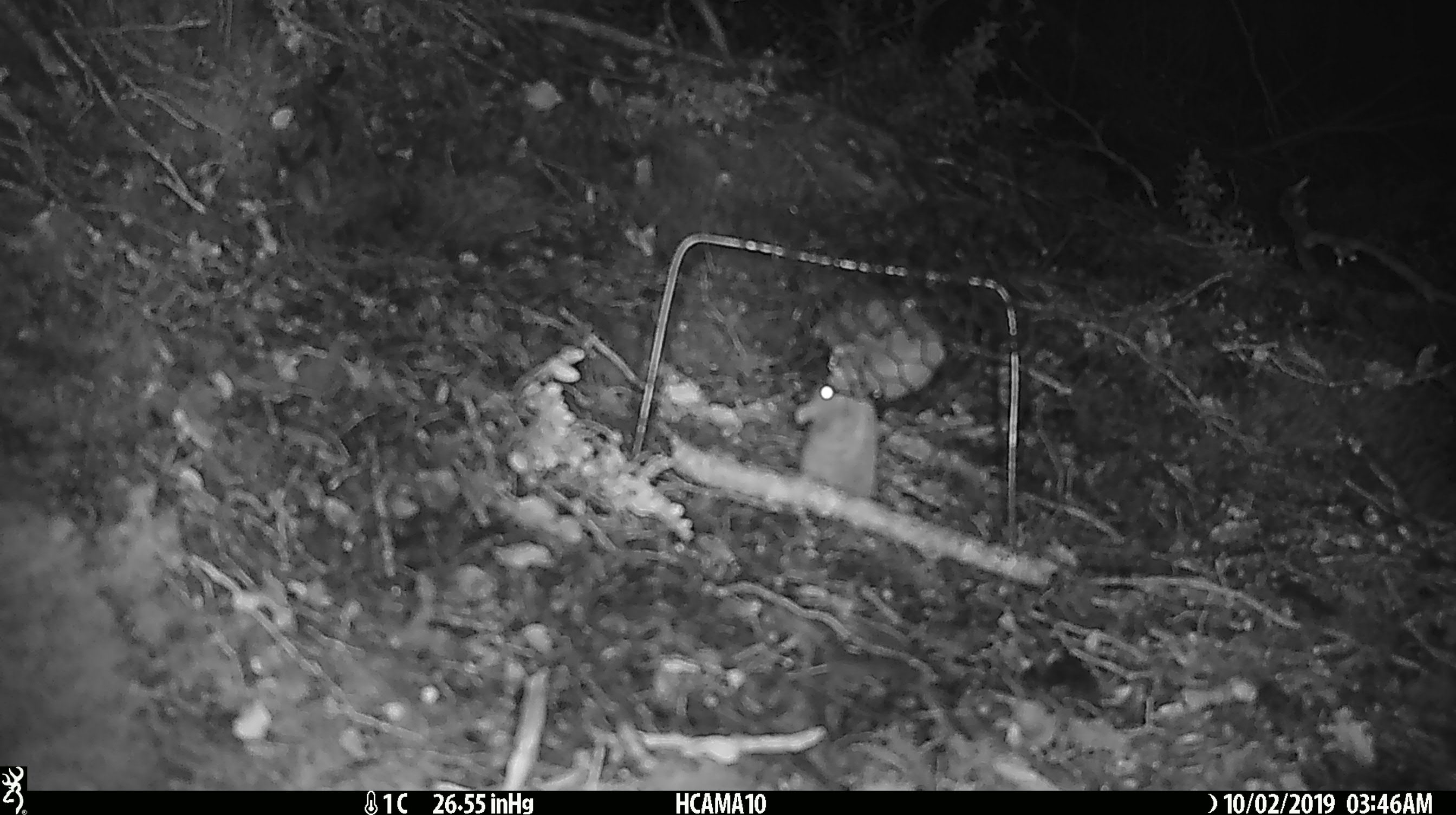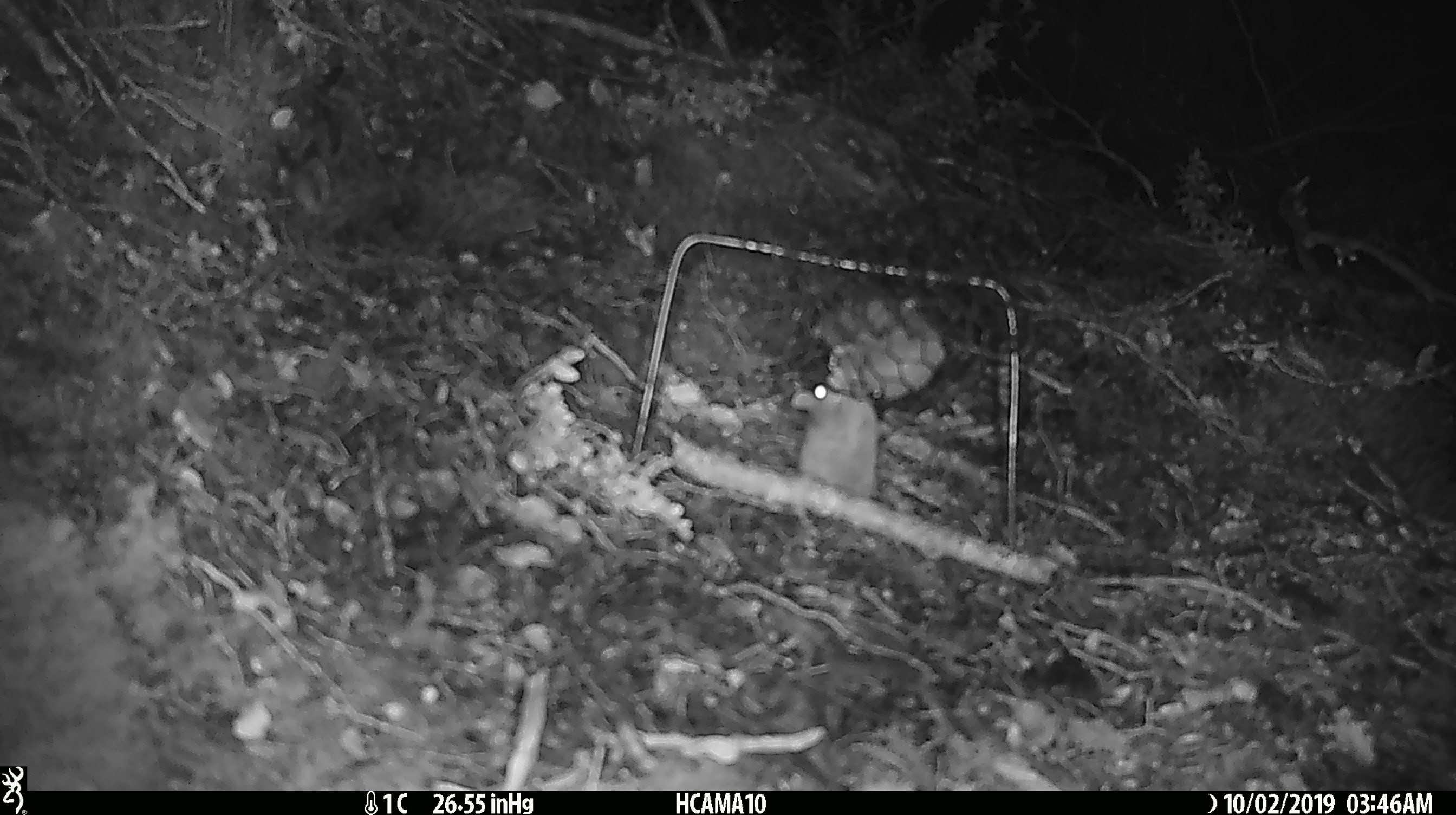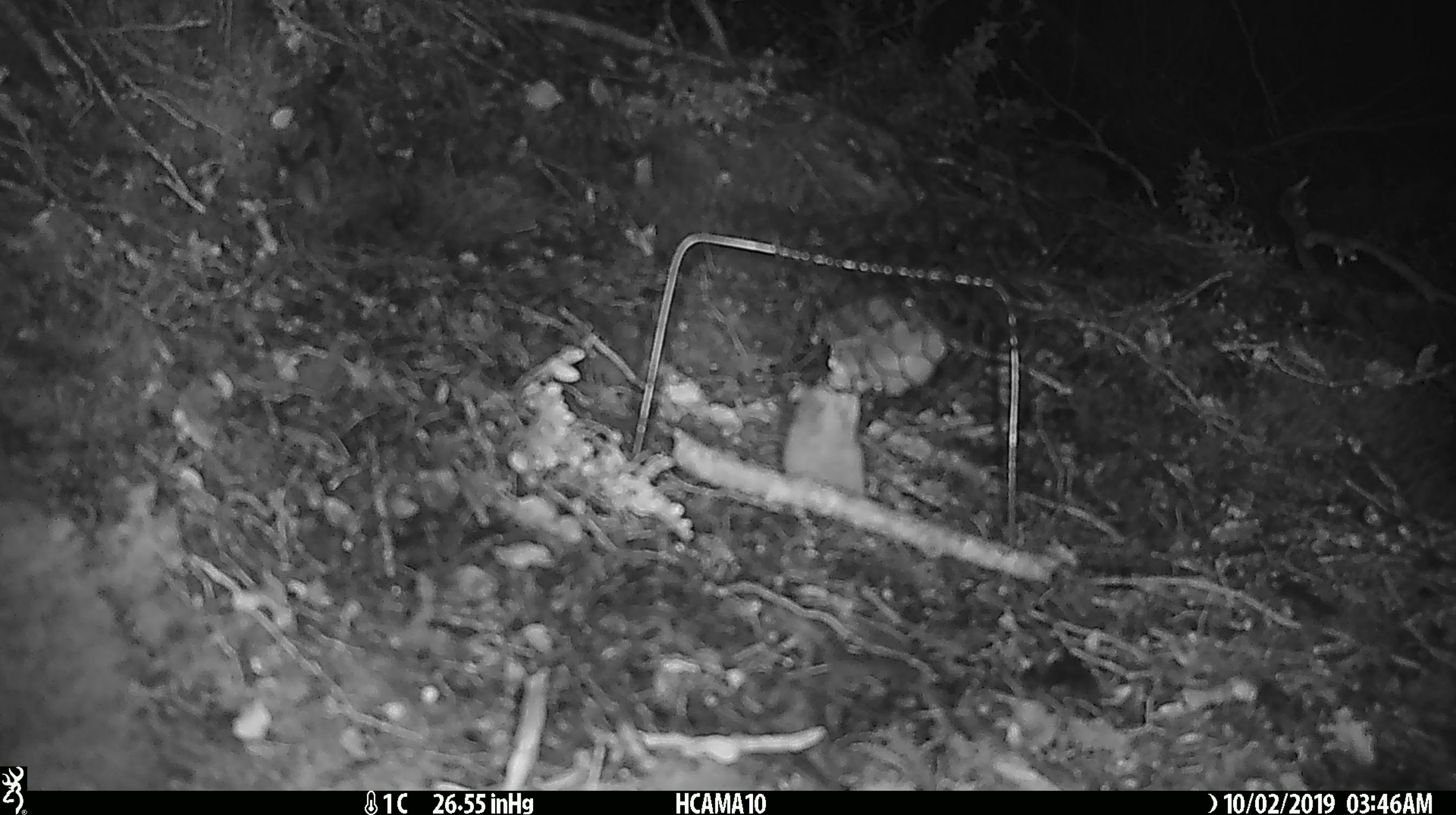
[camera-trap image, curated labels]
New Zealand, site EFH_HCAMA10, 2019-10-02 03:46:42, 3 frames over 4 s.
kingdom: Animalia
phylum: Chordata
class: Mammalia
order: Rodentia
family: Muridae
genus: Mus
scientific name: Mus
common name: mouse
Mouse (Mus).